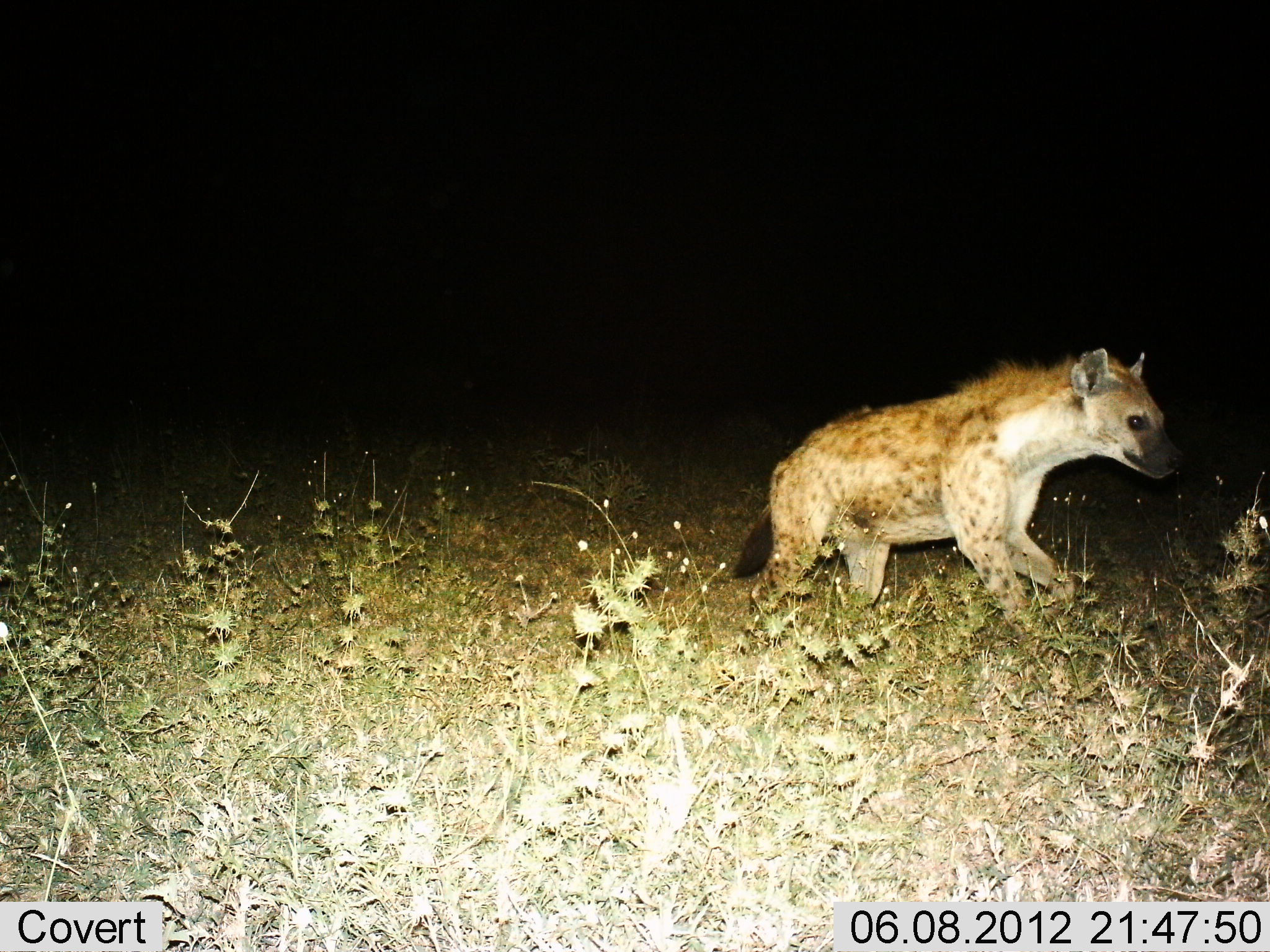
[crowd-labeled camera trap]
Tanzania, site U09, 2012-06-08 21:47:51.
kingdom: Animalia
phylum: Chordata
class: Mammalia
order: Carnivora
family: Hyaenidae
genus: Crocuta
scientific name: Crocuta crocuta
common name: spotted hyena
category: hyenaspotted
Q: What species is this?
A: Hyenaspotted (spotted hyena) (Crocuta crocuta).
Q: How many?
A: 1.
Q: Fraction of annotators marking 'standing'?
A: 27%.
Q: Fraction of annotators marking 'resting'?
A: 0%.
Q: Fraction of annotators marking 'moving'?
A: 73%.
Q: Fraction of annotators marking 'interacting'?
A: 0%.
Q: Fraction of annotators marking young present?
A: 0%.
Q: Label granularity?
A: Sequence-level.